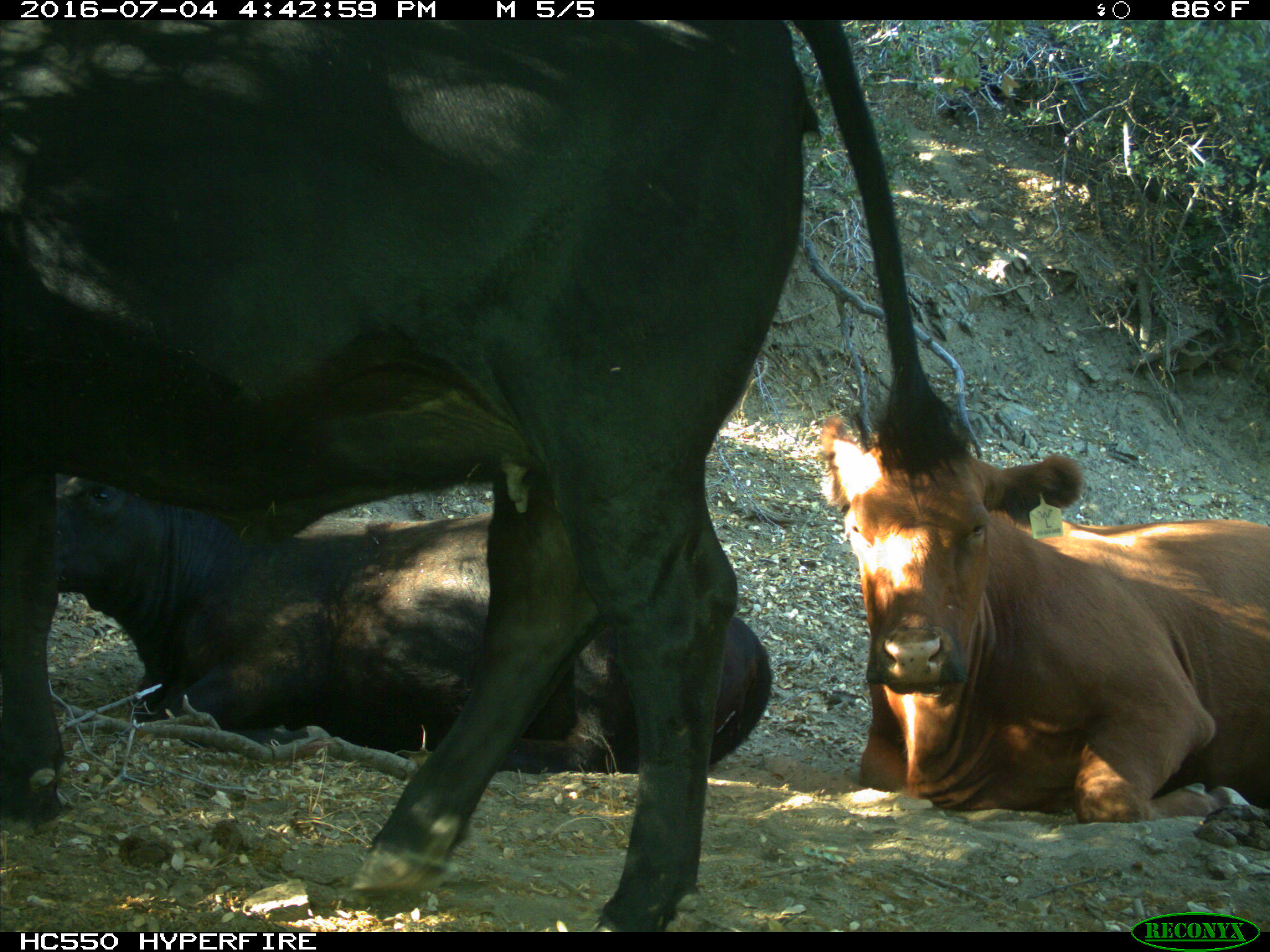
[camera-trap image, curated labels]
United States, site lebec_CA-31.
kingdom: Animalia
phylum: Chordata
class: Mammalia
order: Artiodactyla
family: Bovidae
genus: Bos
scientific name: Bos taurus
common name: domestic cow